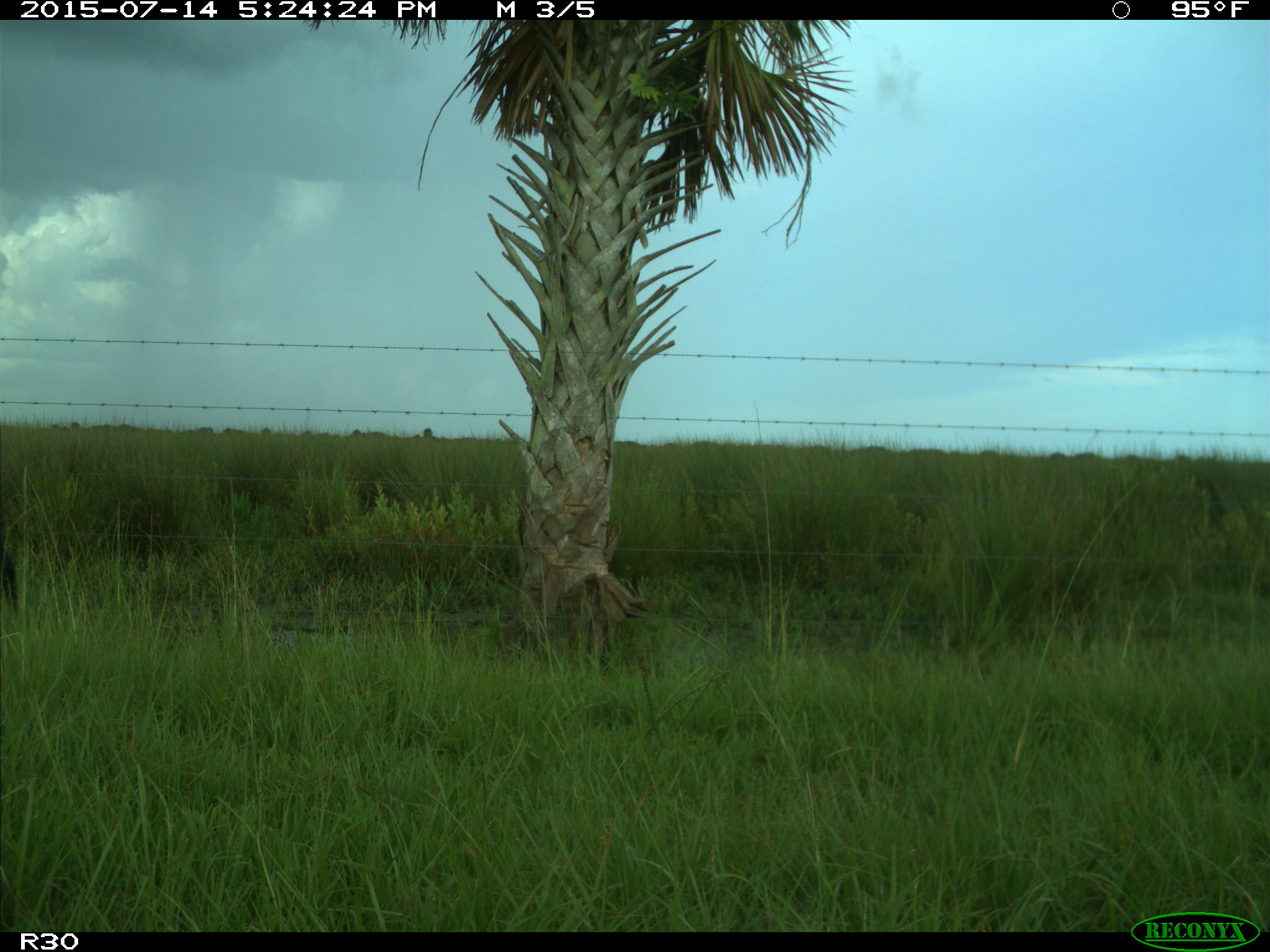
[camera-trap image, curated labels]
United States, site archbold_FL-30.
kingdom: Animalia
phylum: Chordata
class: Mammalia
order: Artiodactyla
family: Bovidae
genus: Bos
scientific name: Bos taurus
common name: domestic cow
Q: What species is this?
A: Bos taurus (domestic cow).